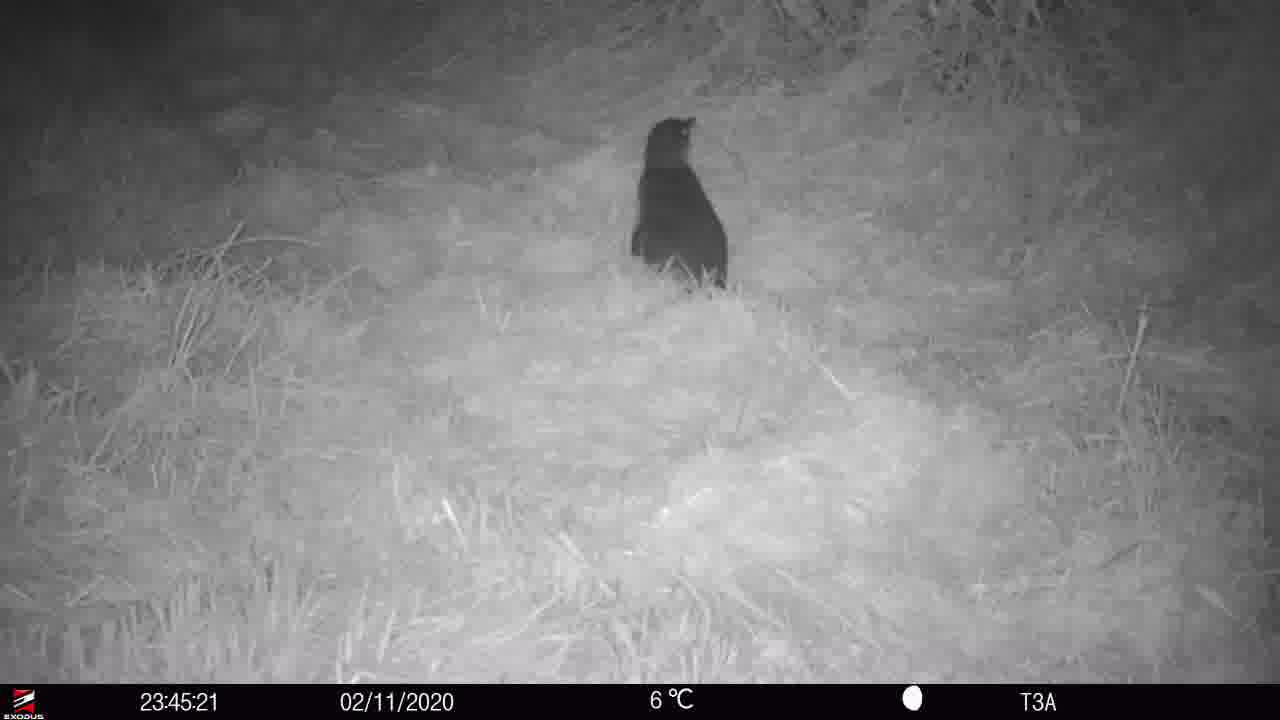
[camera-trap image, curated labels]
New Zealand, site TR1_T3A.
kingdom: Animalia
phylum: Chordata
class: Aves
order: Sphenisciformes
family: Spheniscidae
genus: Eudyptula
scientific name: Eudyptula minor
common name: little blue penguin